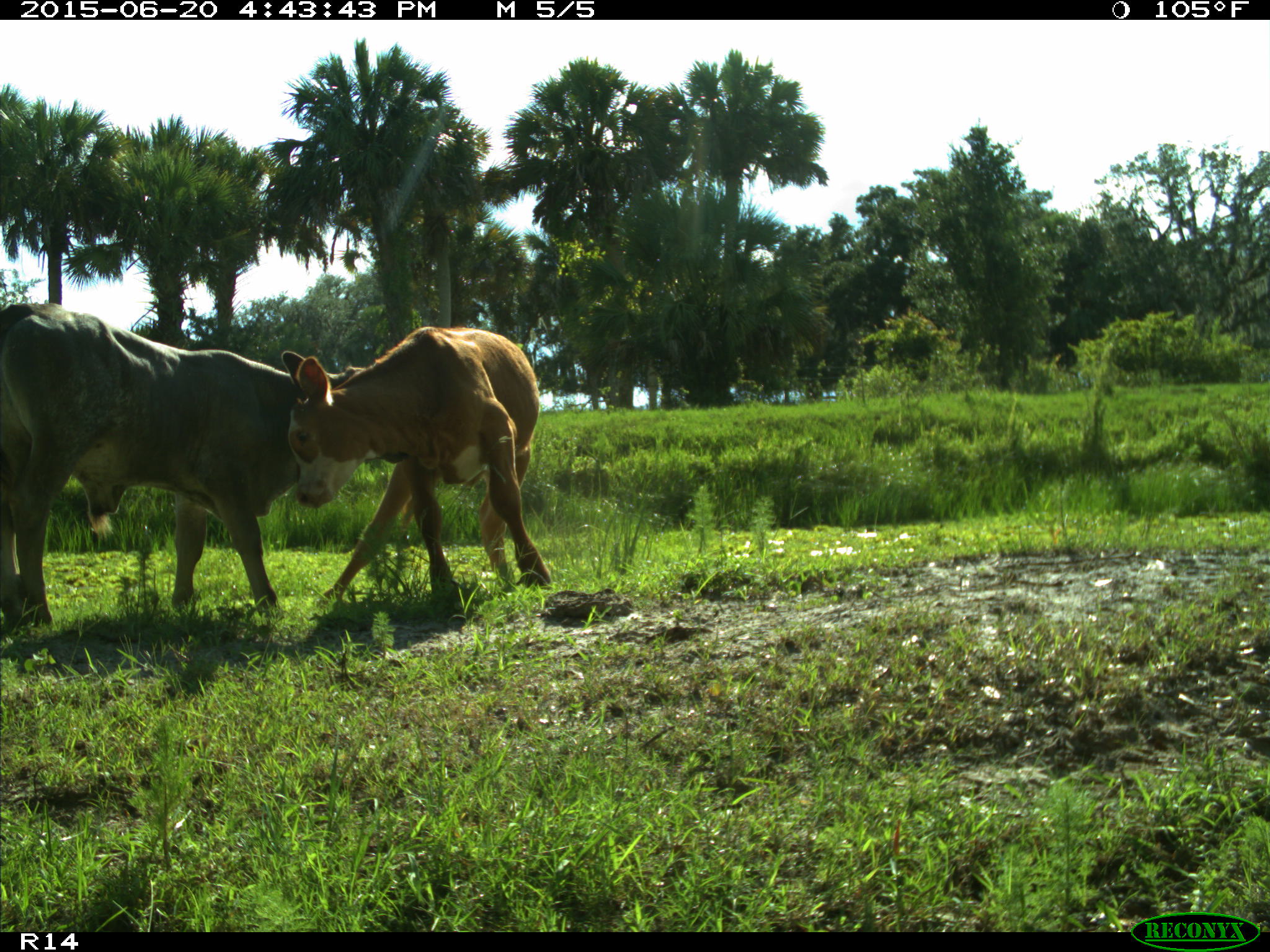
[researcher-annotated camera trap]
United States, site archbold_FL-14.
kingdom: Animalia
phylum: Chordata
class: Mammalia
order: Artiodactyla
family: Bovidae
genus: Bos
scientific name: Bos taurus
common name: domestic cow